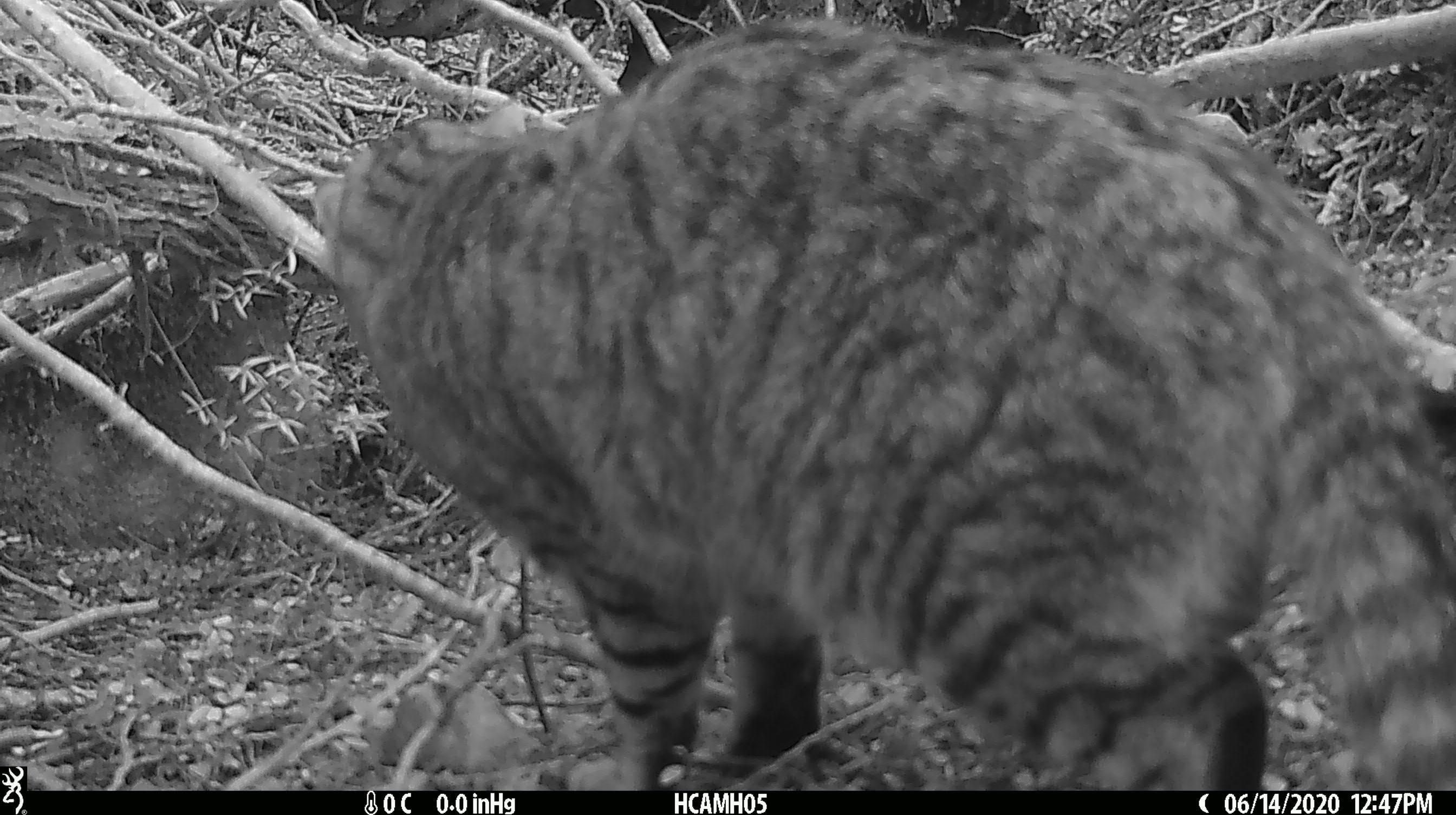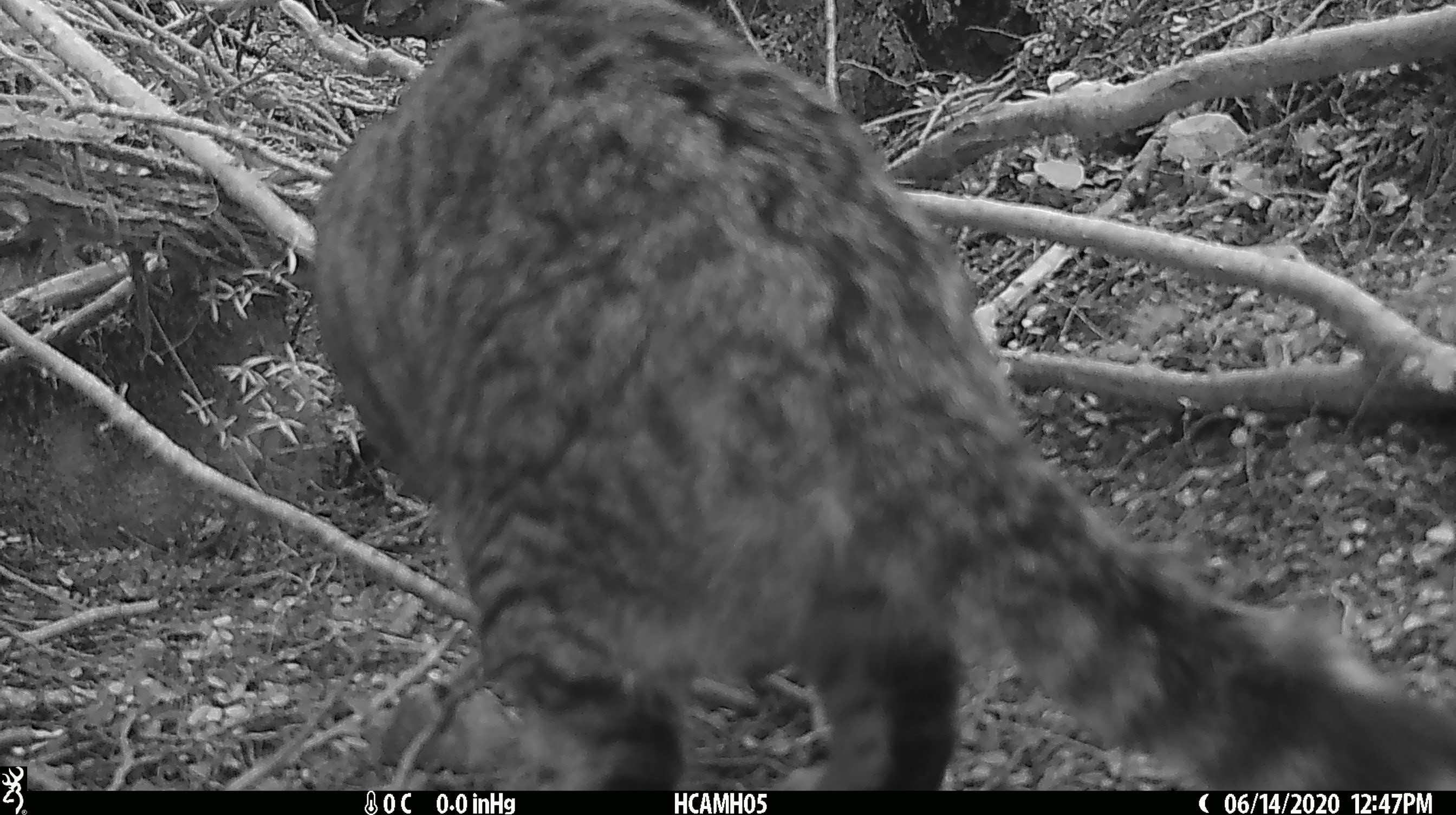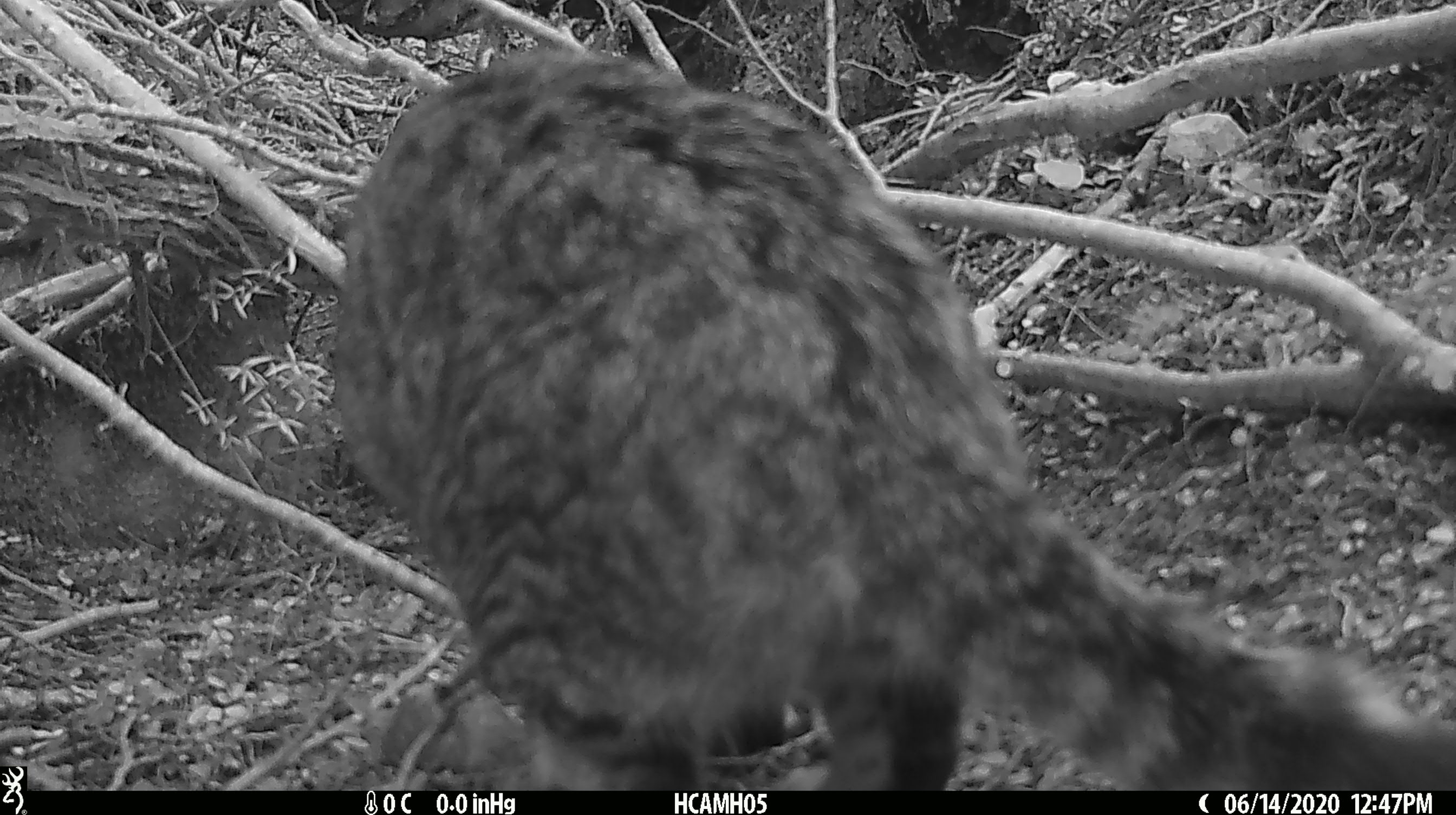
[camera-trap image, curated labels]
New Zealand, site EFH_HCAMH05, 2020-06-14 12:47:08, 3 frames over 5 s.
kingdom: Animalia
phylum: Chordata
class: Mammalia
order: Carnivora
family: Felidae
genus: Felis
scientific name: Felis catus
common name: domestic cat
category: cat